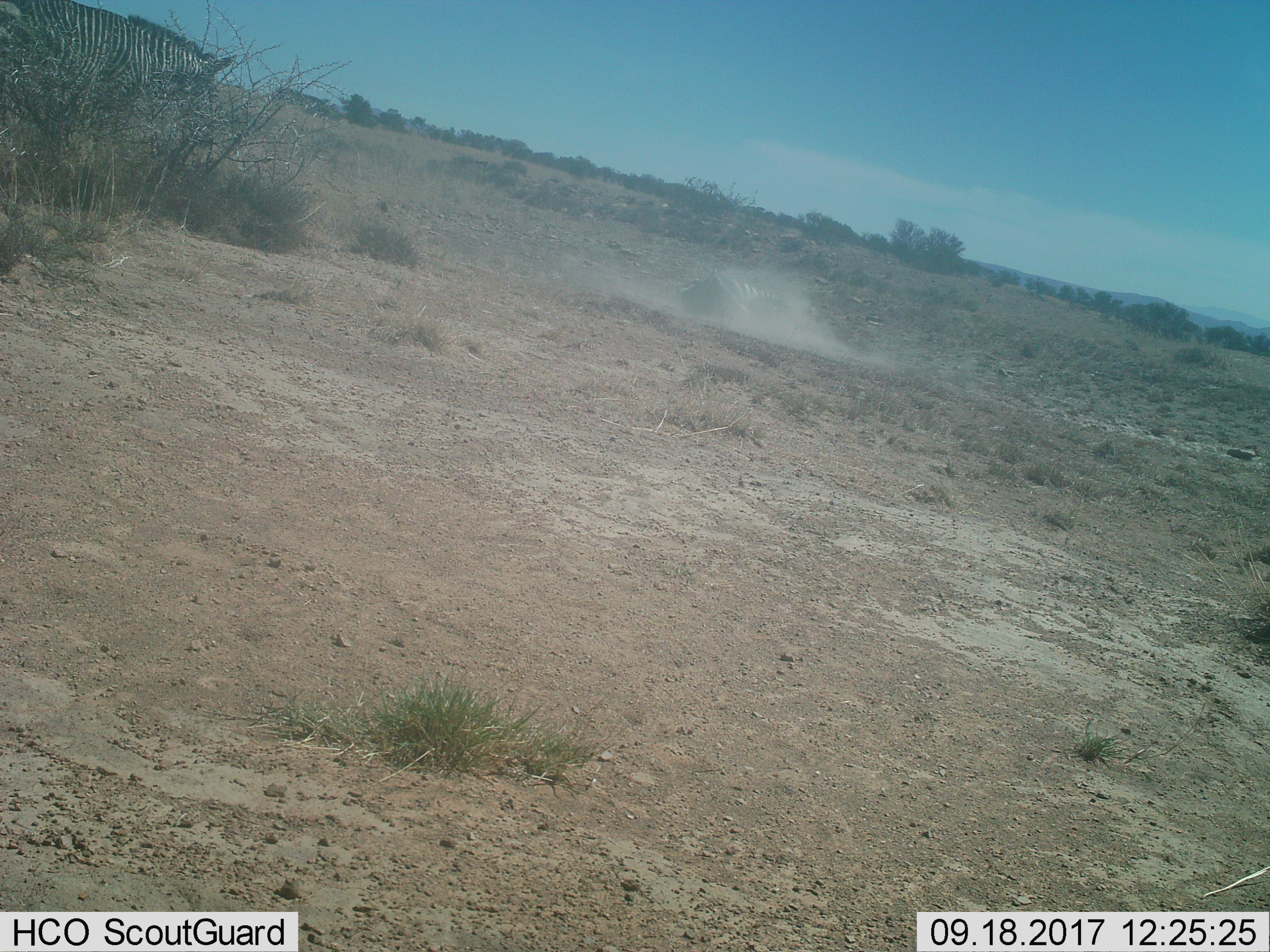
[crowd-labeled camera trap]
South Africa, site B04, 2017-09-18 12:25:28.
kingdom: Animalia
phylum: Chordata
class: Mammalia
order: Perissodactyla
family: Equidae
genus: Equus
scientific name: Equus zebra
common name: mountain zebra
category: zebramountain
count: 2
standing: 33%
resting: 33%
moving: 50%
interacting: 50%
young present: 0%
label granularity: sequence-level